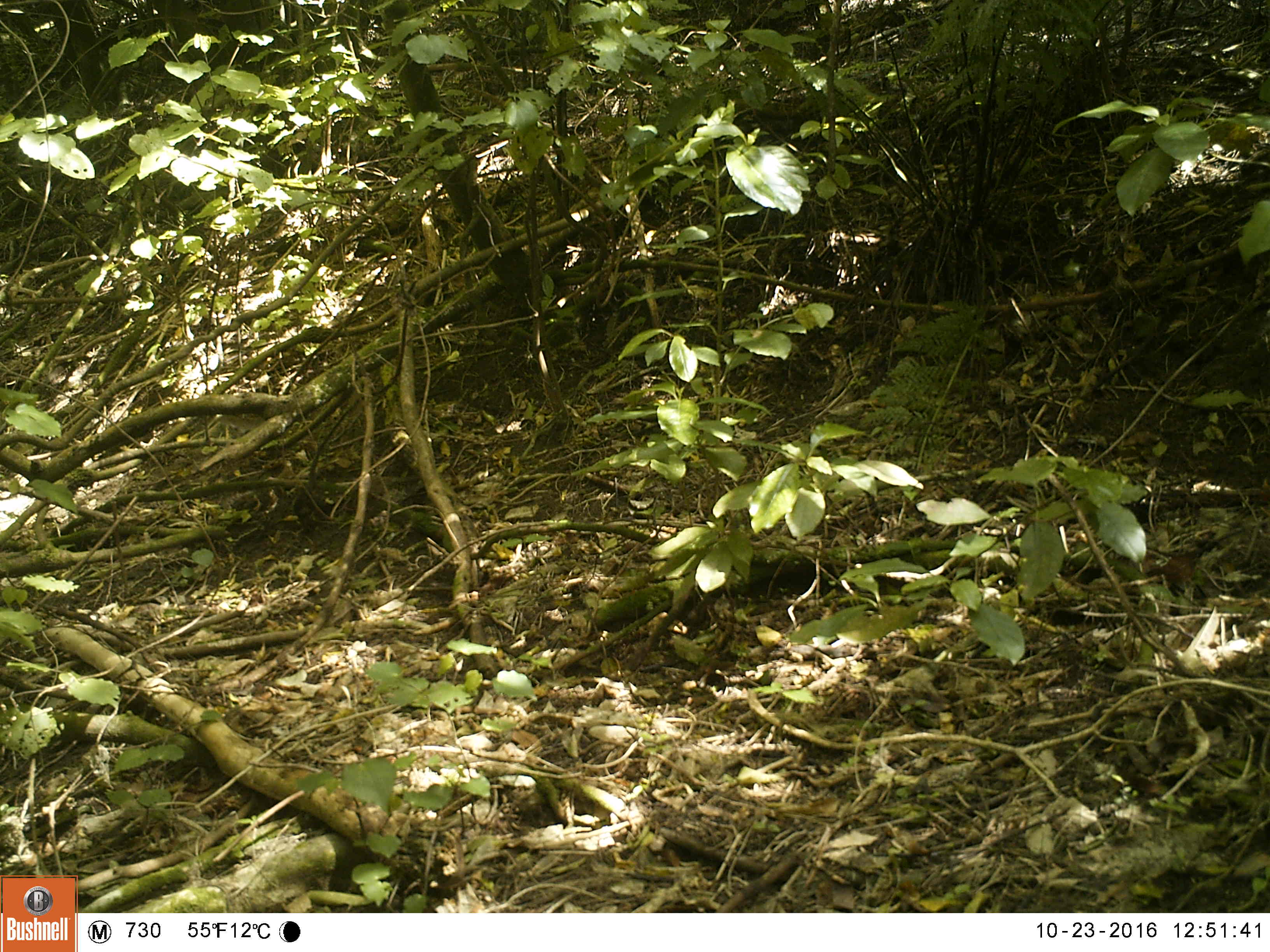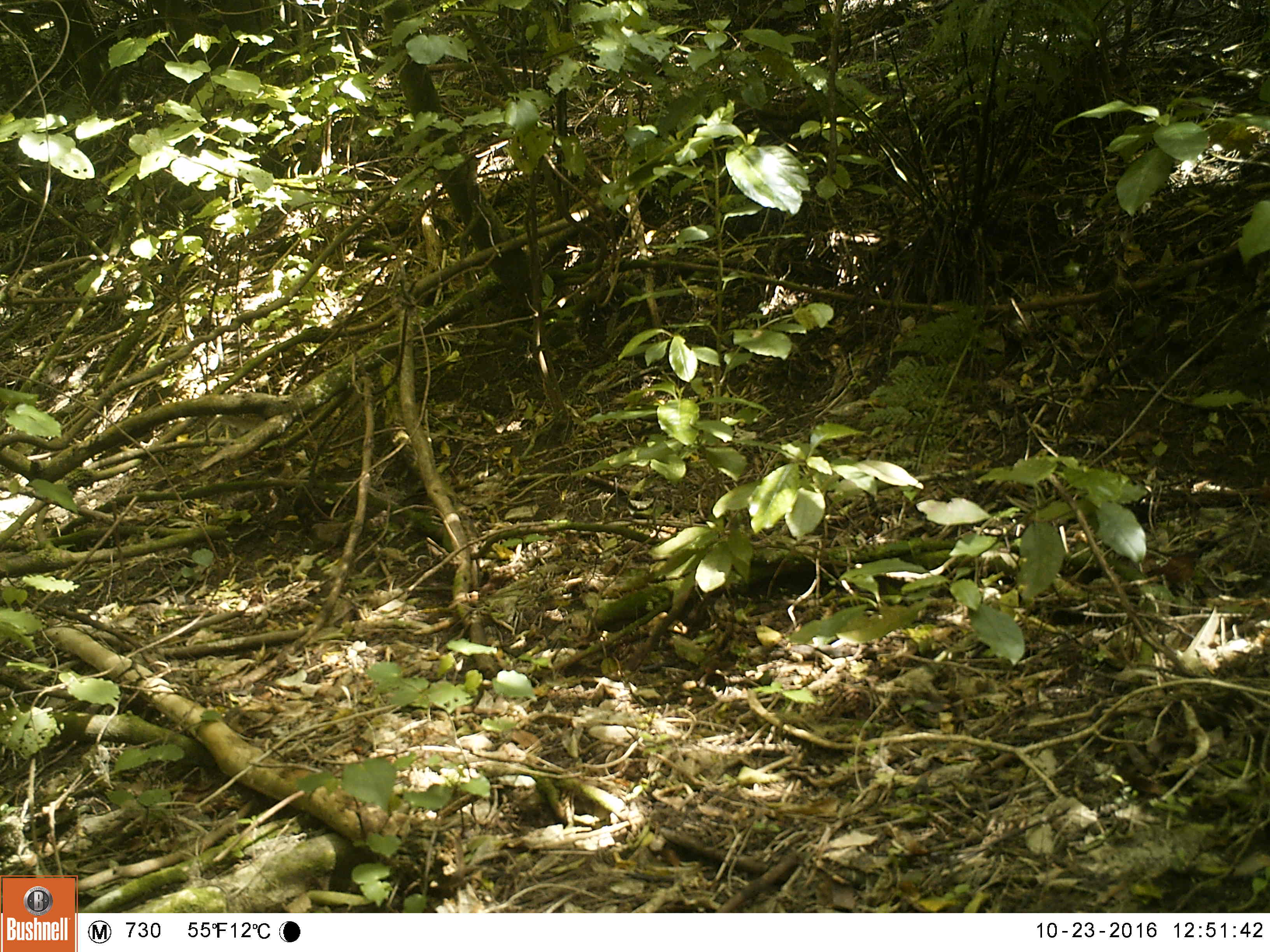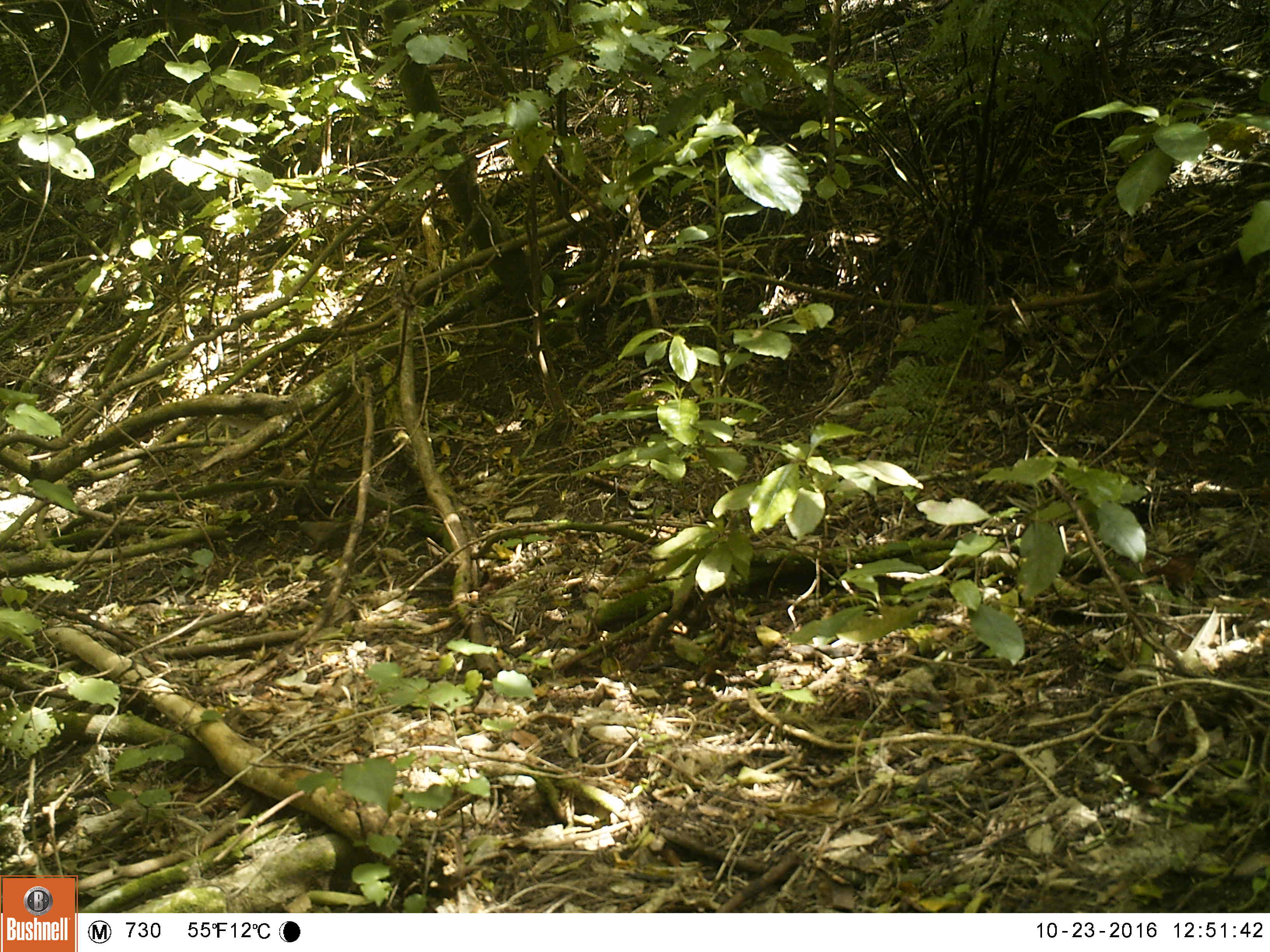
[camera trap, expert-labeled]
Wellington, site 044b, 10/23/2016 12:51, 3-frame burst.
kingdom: Animalia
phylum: Chordata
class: Aves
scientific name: Aves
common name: bird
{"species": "bird (Aves)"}